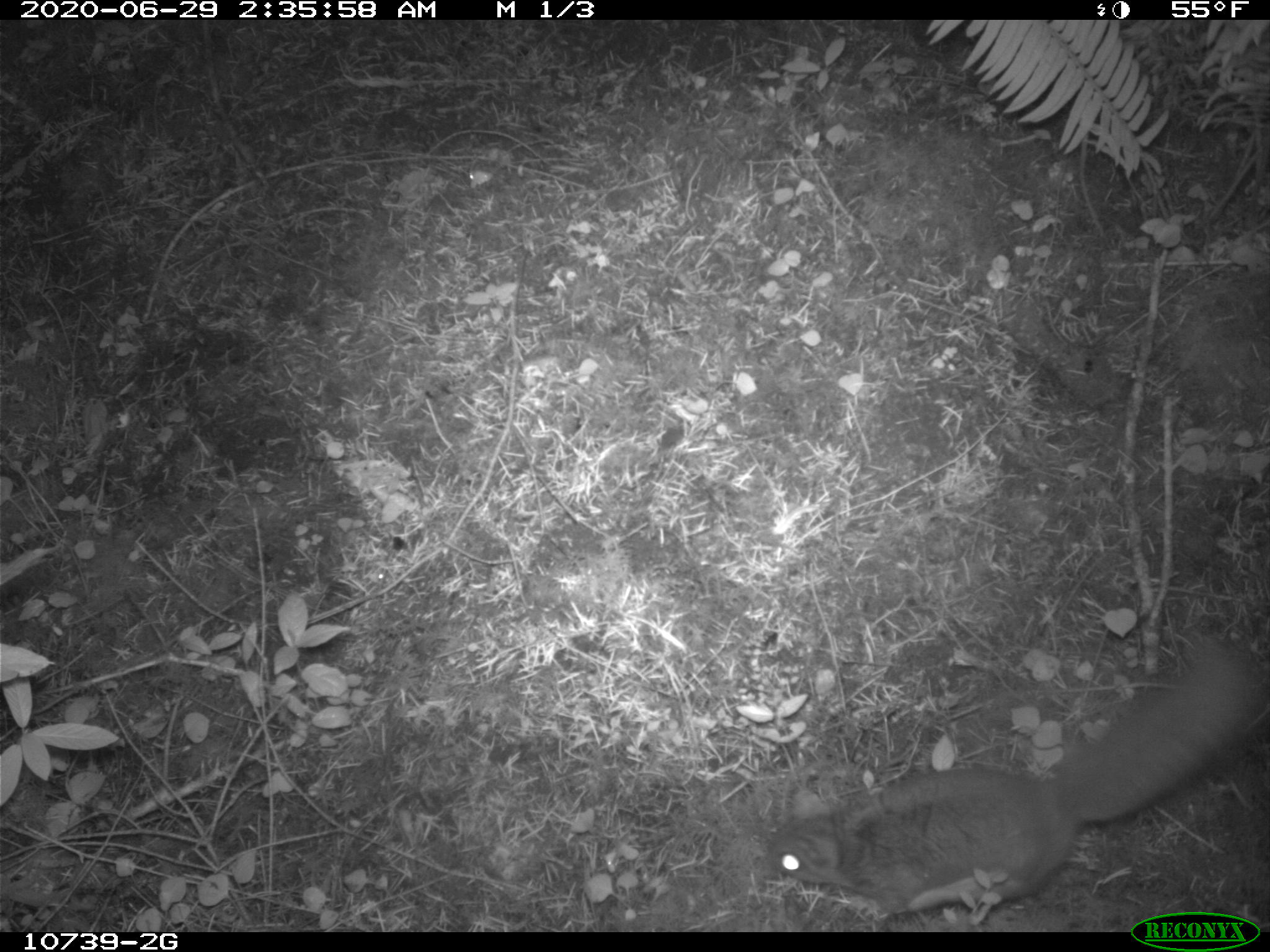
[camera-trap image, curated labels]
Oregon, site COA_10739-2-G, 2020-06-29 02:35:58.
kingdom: Animalia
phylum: Chordata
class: Mammalia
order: Rodentia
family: Sciuridae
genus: Glaucomys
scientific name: Glaucomys oregonensis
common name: humboldt's flying squirrel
Humboldt's flying squirrel (Glaucomys oregonensis).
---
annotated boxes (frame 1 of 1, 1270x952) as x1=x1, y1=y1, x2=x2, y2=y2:
humboldt's flying squirrel: x1=752, y1=634, x2=1267, y2=907